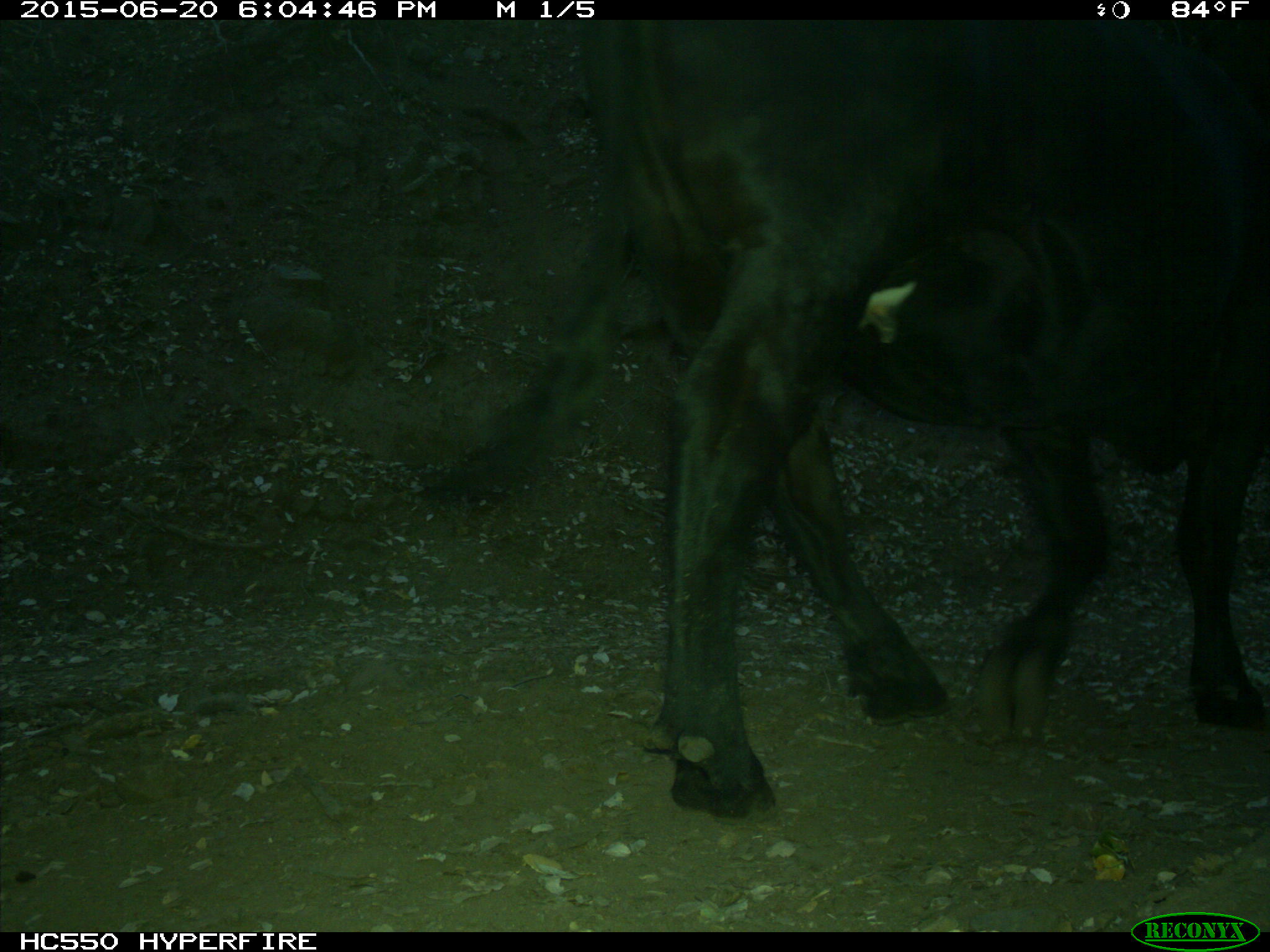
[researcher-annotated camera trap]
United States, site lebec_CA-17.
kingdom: Animalia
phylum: Chordata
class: Mammalia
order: Artiodactyla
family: Bovidae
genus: Bos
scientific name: Bos taurus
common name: domestic cow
Bos taurus (domestic cow).